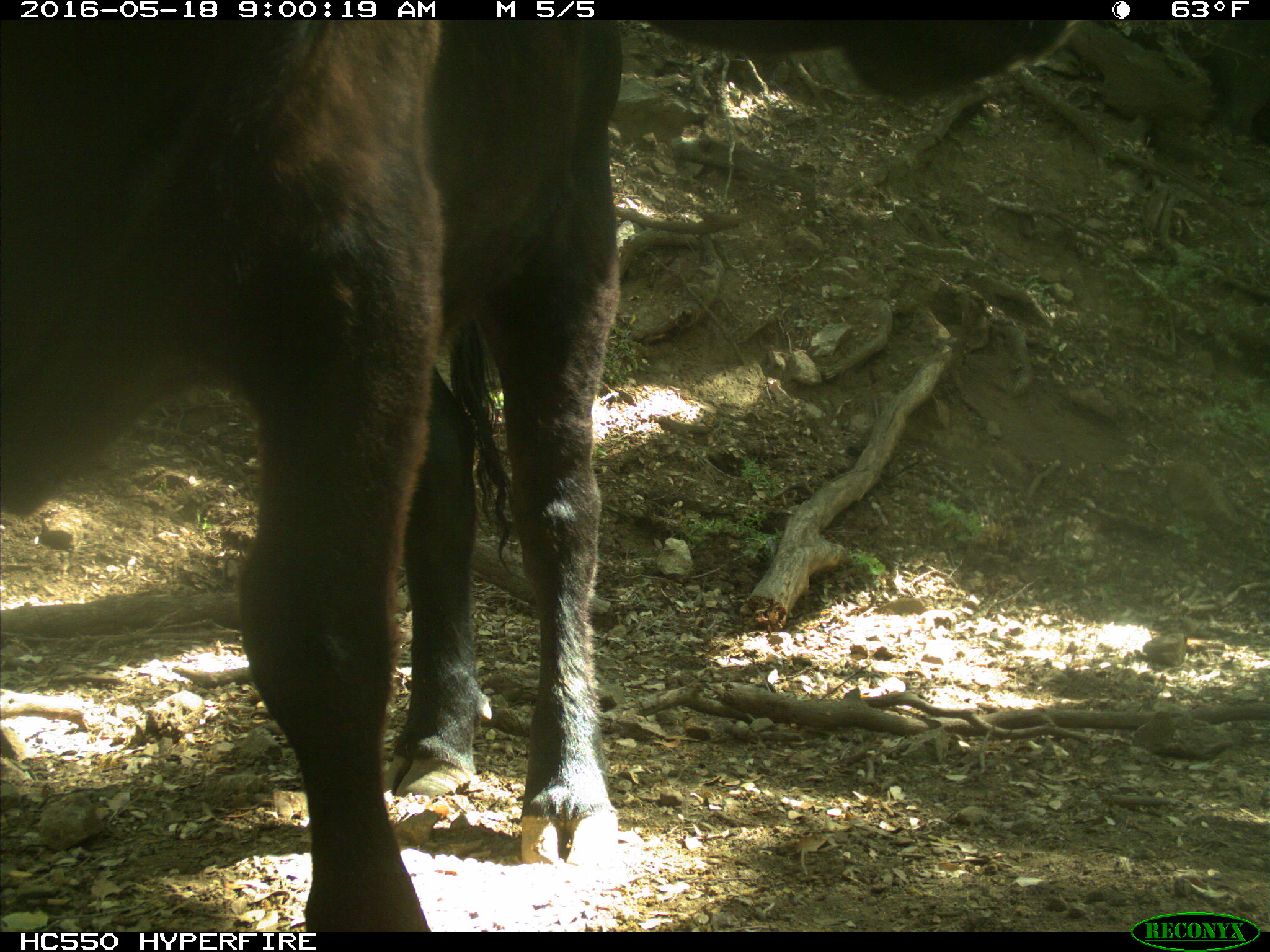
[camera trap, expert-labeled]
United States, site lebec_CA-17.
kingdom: Animalia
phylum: Chordata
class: Mammalia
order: Artiodactyla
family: Bovidae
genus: Bos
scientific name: Bos taurus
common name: domestic cow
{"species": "Bos taurus (domestic cow)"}